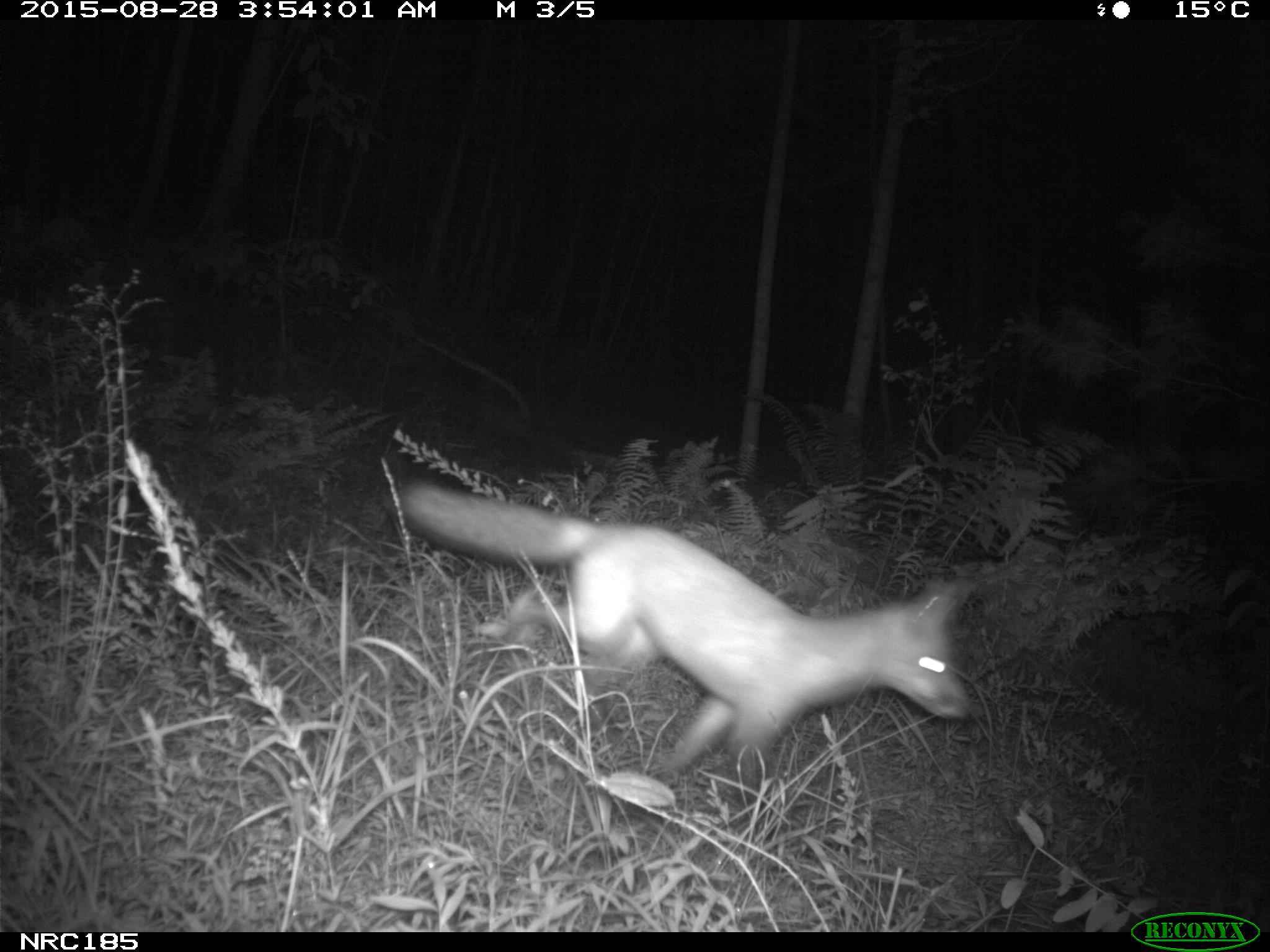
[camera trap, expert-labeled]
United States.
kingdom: Animalia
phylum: Chordata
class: Mammalia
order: Carnivora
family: Canidae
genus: Vulpes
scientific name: Vulpes vulpes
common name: red fox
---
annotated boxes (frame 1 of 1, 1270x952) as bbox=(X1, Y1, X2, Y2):
Red Fox: bbox=(387, 460, 982, 811)